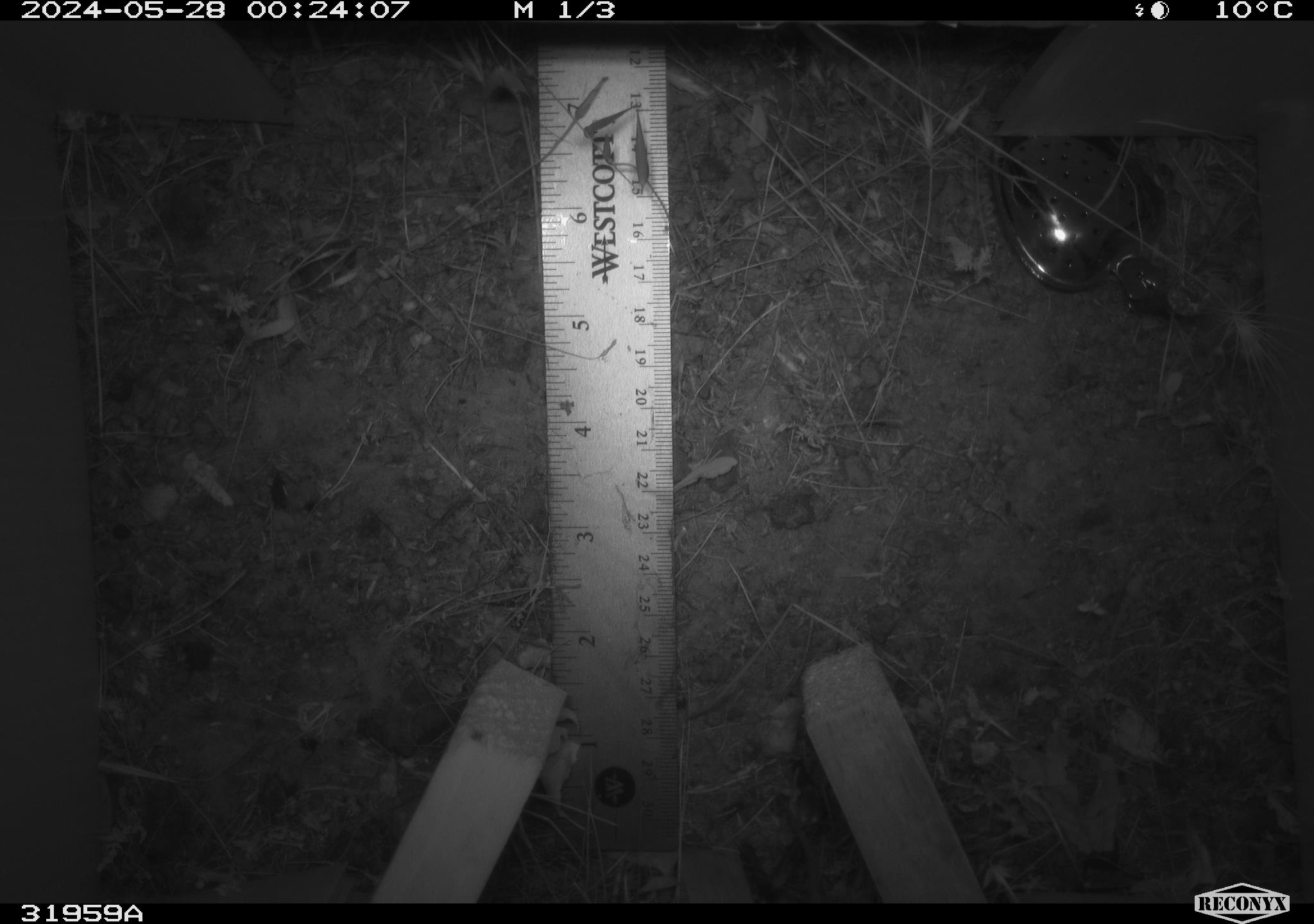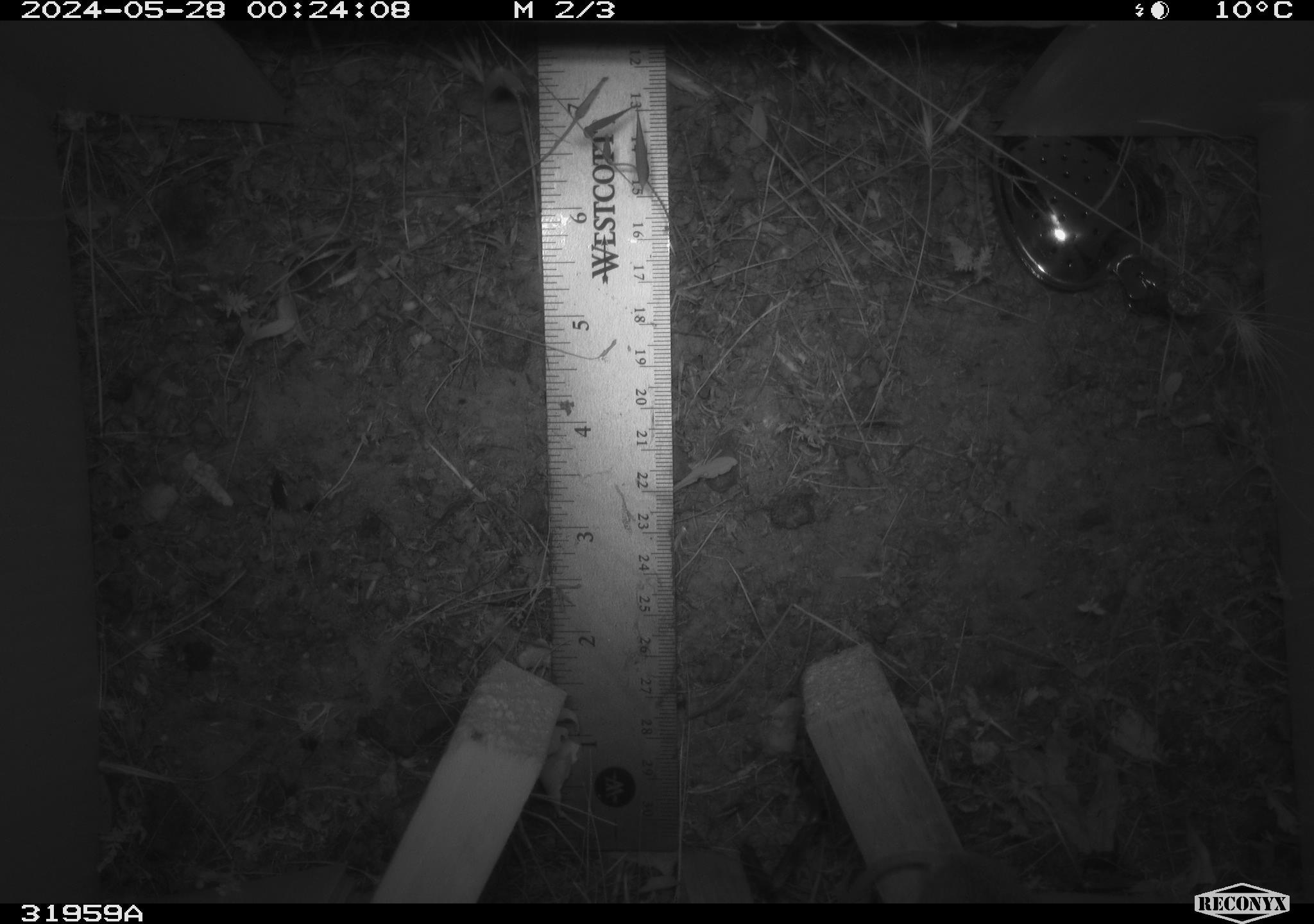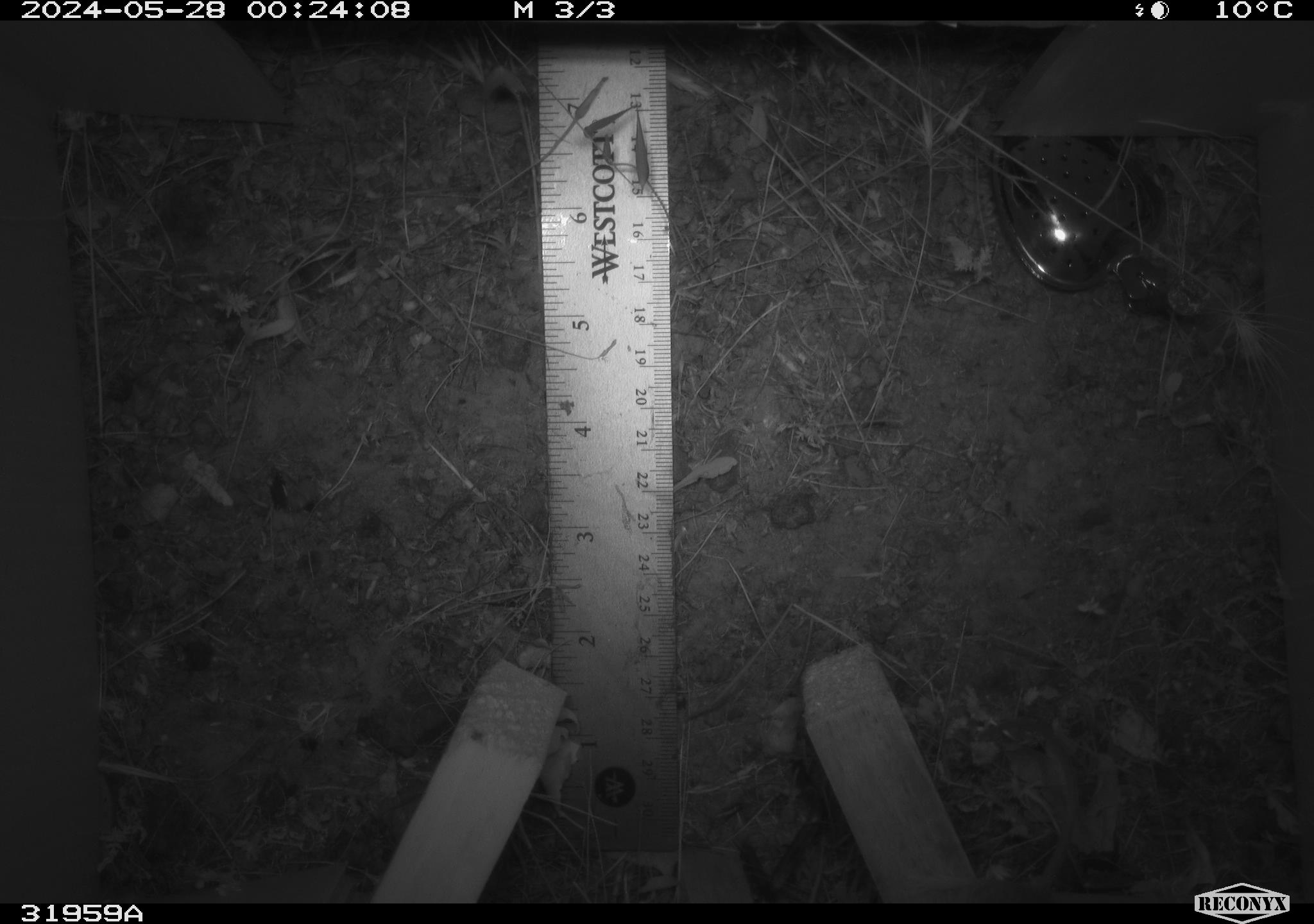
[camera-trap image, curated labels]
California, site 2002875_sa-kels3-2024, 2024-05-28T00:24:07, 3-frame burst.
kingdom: Animalia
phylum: Chordata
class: Mammalia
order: Rodentia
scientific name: Rodentia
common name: rodent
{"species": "rodent (Rodentia)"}